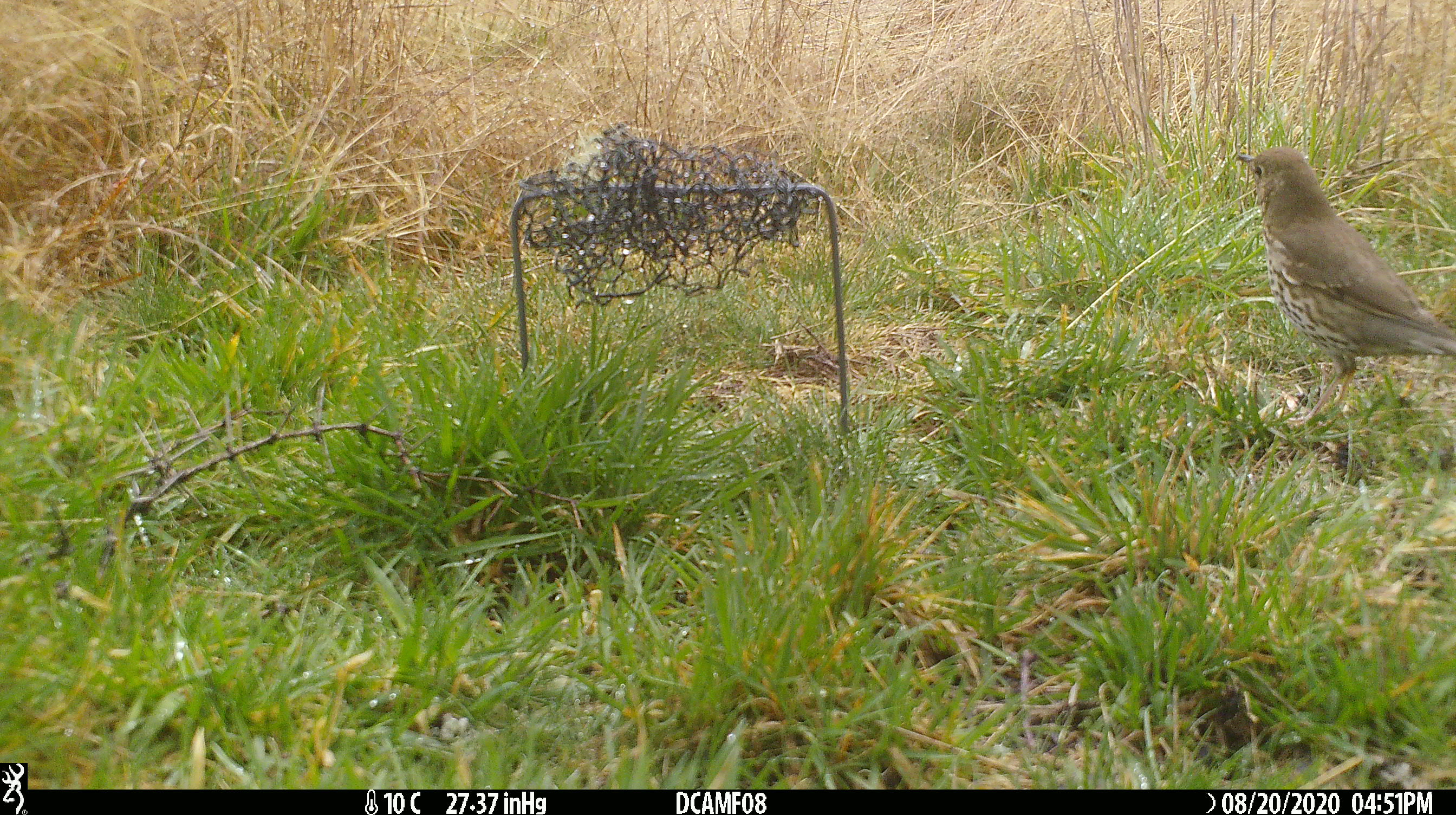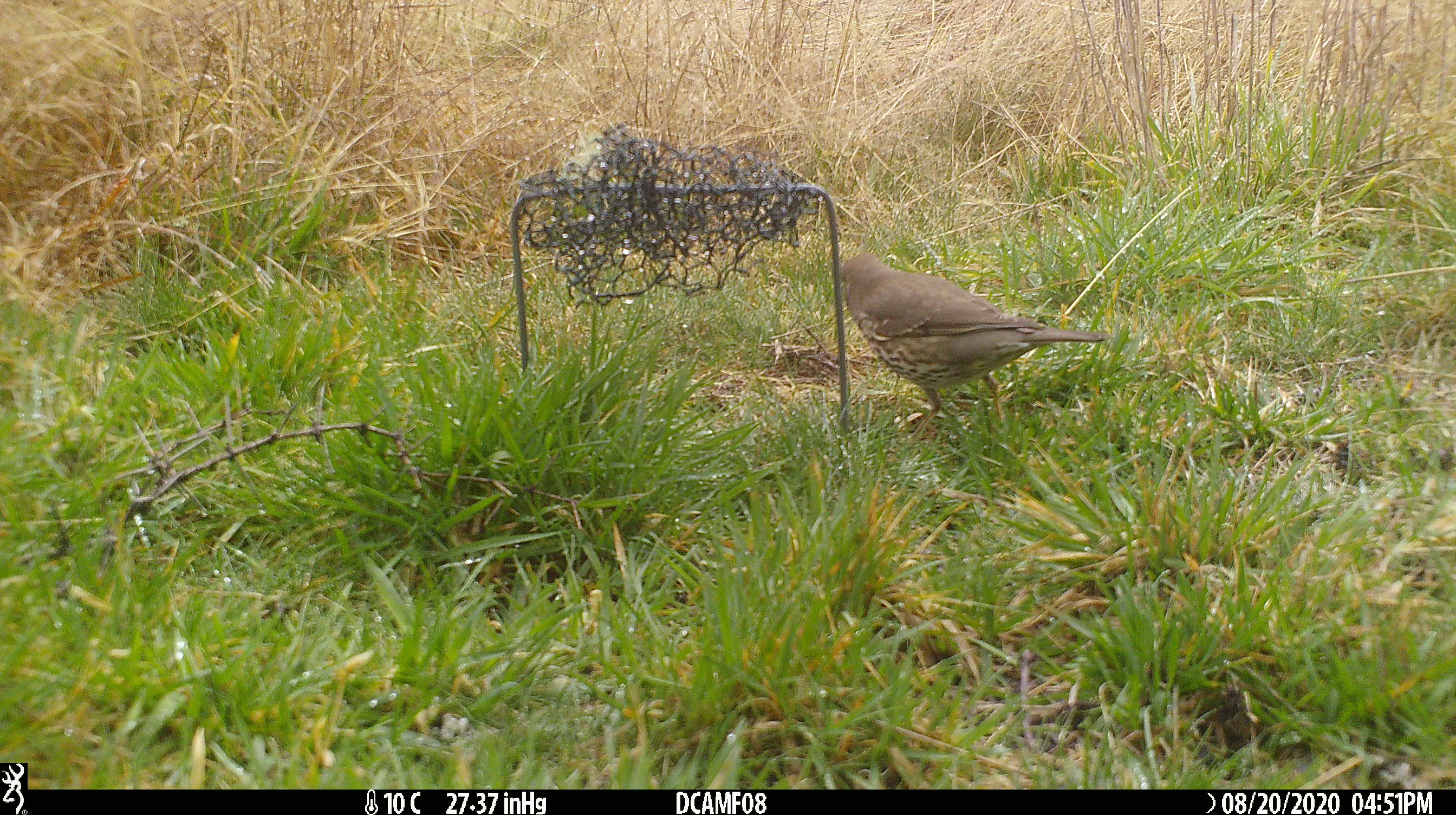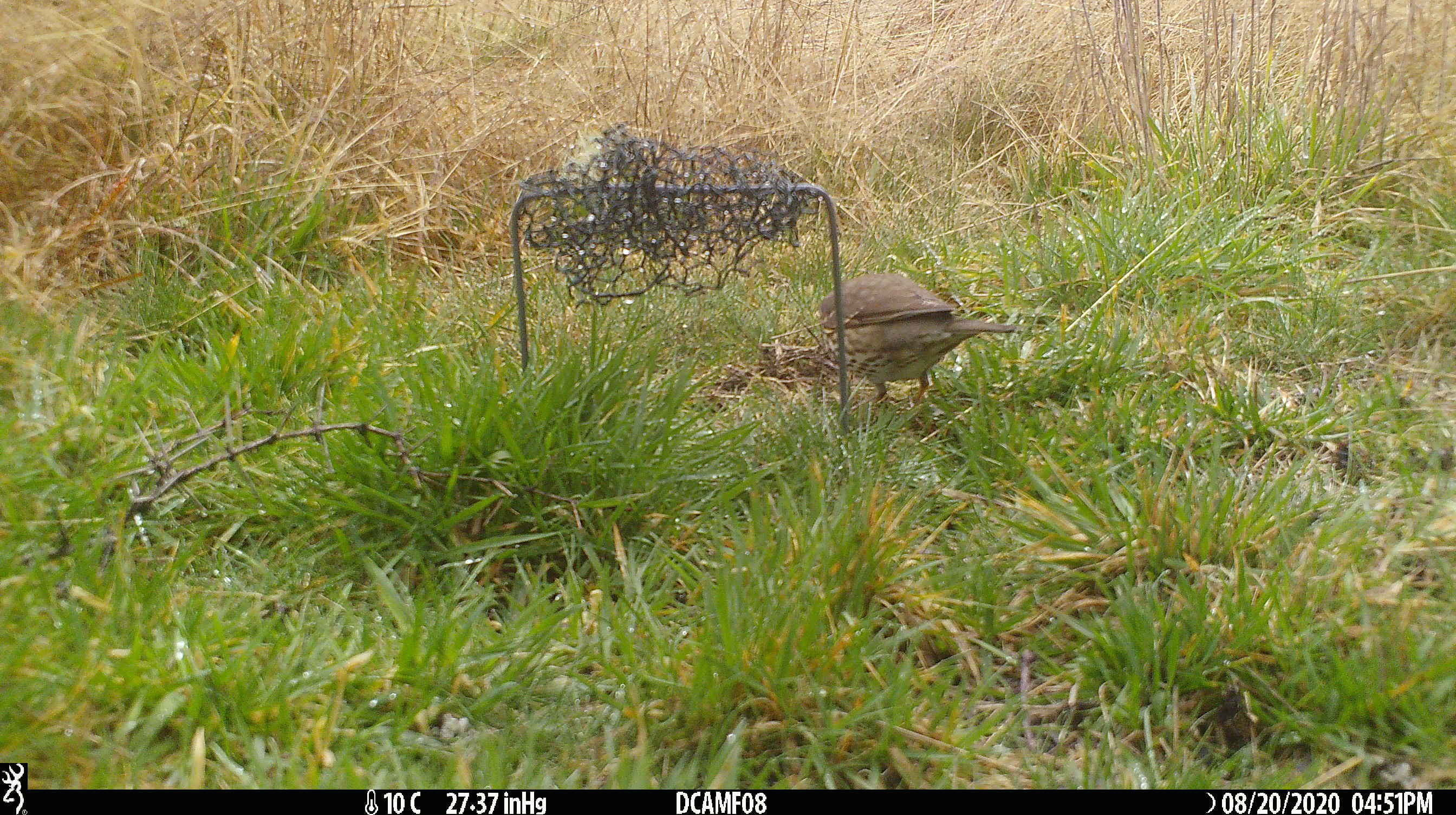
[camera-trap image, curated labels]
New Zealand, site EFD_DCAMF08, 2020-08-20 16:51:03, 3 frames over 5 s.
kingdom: Animalia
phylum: Chordata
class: Aves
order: Passeriformes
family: Turdidae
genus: Turdus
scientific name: Turdus philomelos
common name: song thrush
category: thrush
Thrush (song thrush) (Turdus philomelos).